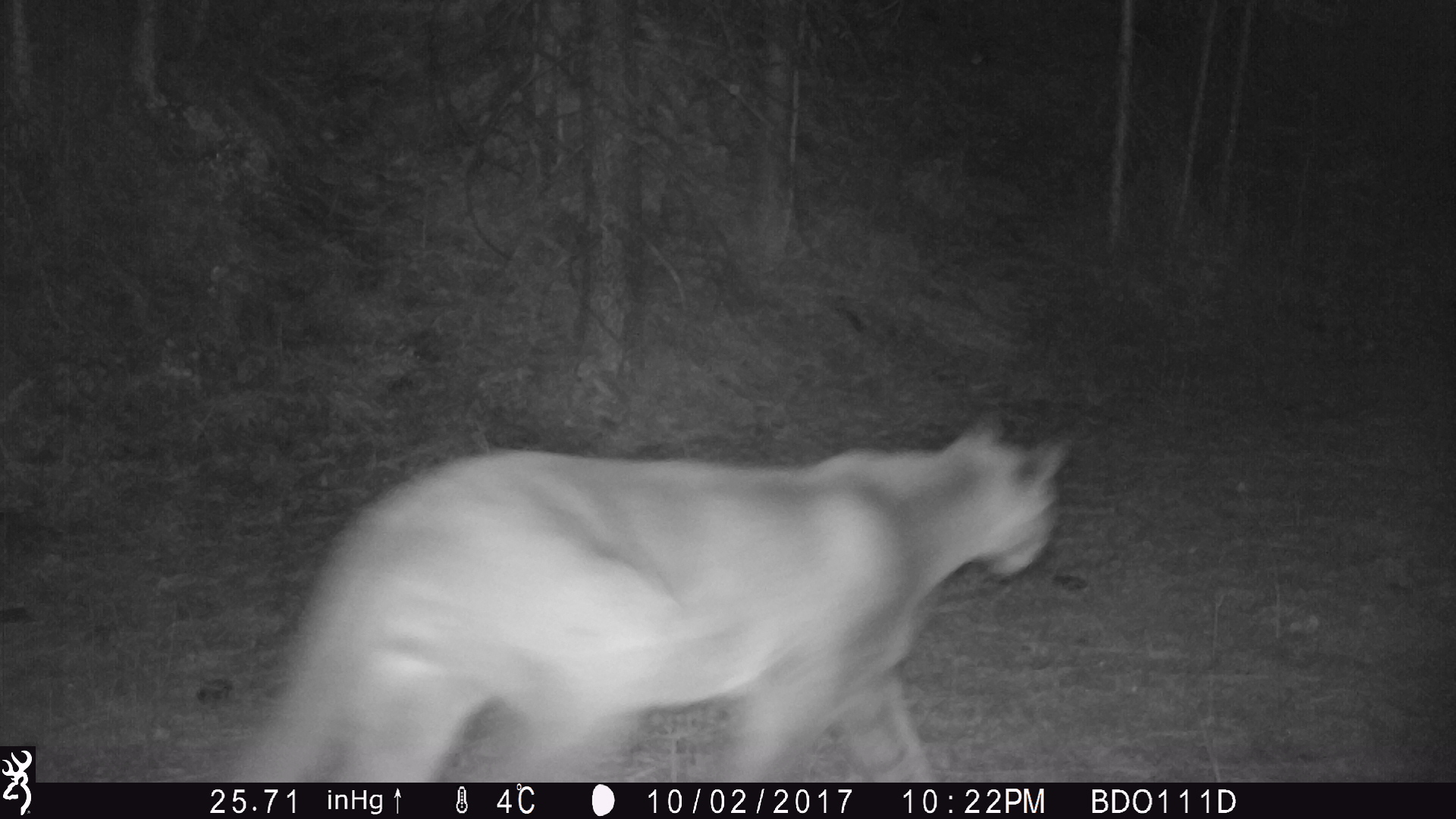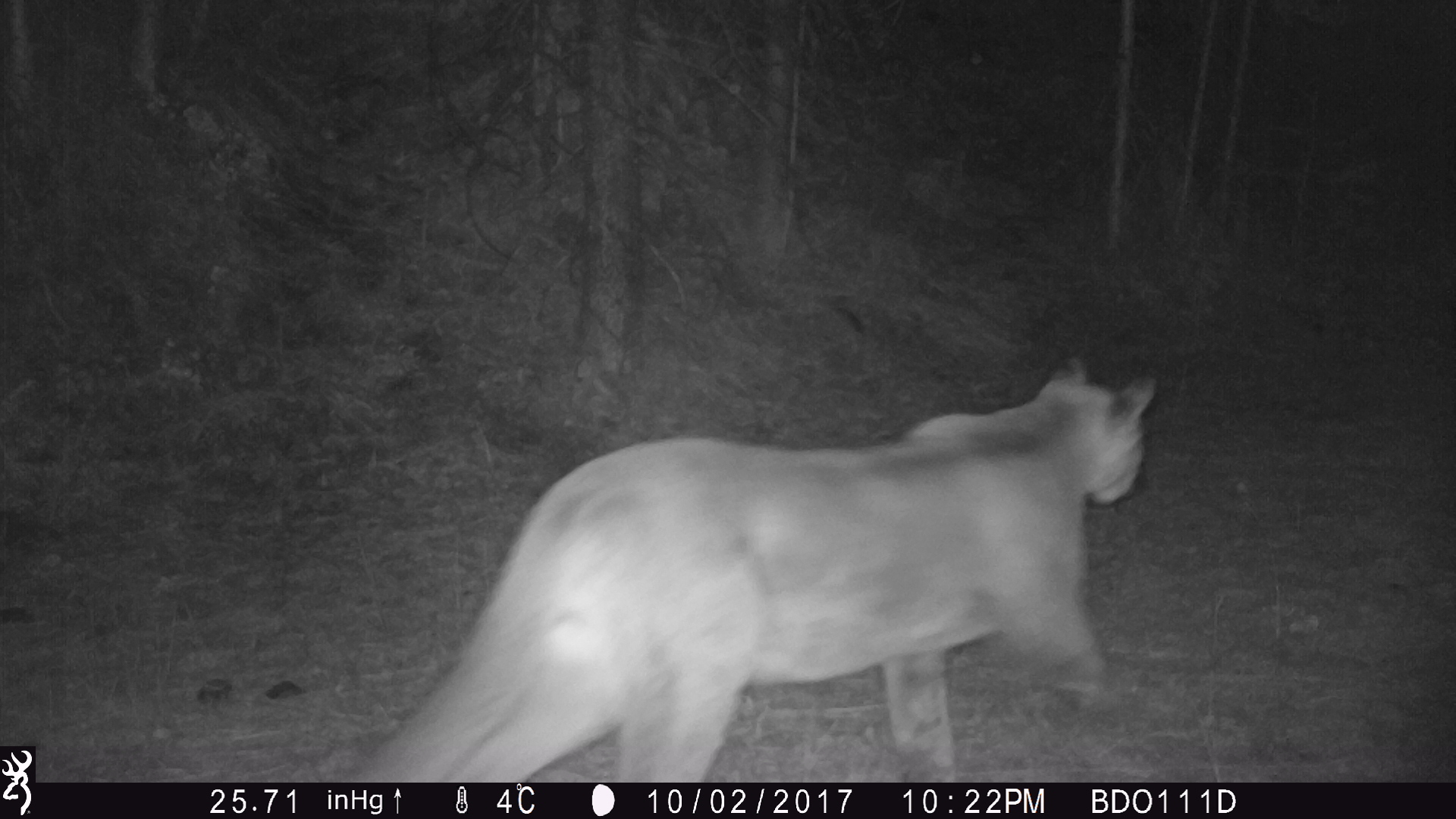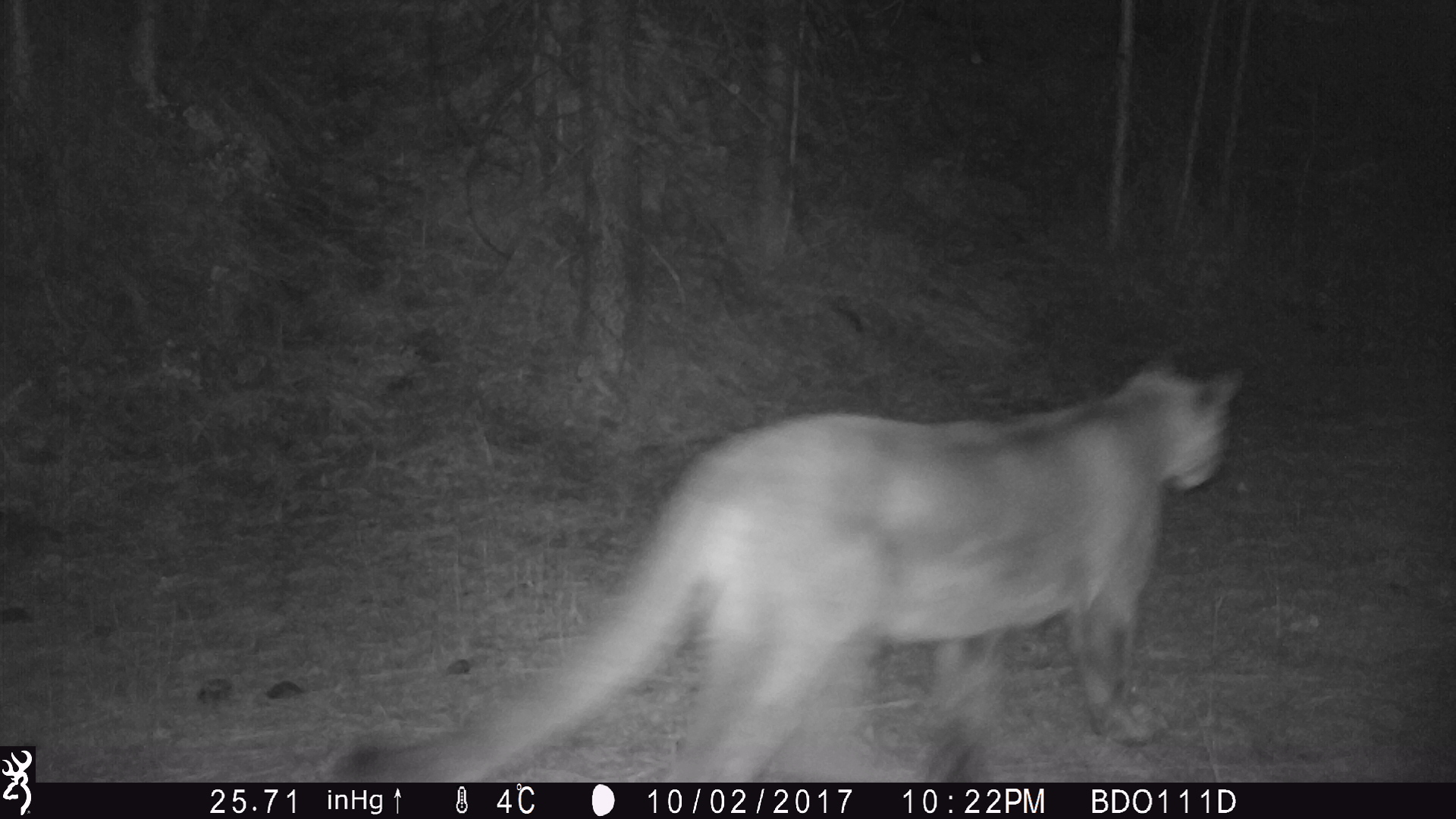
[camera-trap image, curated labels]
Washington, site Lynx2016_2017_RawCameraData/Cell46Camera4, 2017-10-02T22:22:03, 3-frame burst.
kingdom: Animalia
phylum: Chordata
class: Mammalia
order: Carnivora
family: Felidae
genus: Puma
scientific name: Puma concolor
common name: mountain lion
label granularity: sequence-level